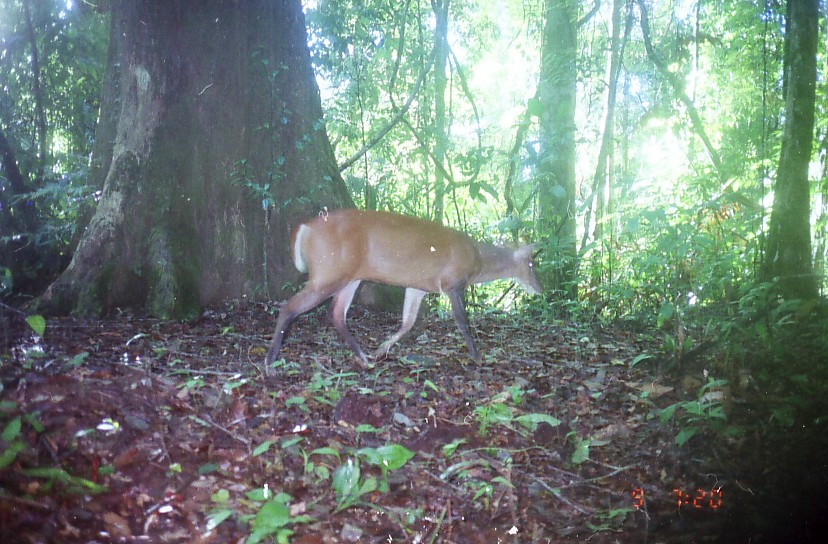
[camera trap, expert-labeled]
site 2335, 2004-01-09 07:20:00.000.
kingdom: Animalia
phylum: Chordata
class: Mammalia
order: Artiodactyla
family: Cervidae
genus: Muntiacus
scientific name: Muntiacus muntjak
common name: southern red muntjac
Muntiacus muntjak (southern red muntjac), count 1.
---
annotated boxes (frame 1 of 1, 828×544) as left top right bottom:
muntiacus muntjak: 263 206 544 378